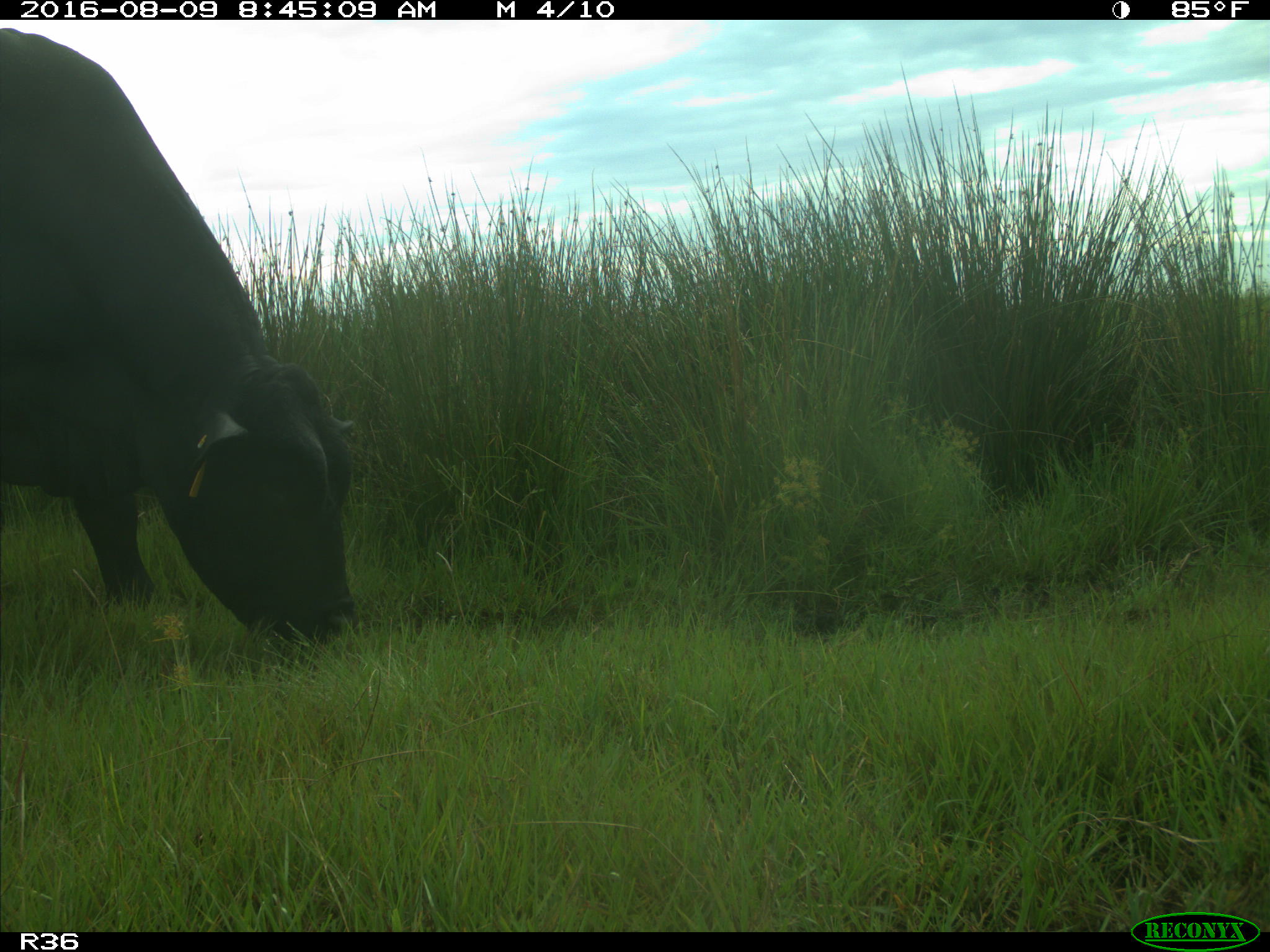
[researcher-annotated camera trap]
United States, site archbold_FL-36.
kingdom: Animalia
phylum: Chordata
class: Mammalia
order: Artiodactyla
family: Bovidae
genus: Bos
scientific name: Bos taurus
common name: domestic cow